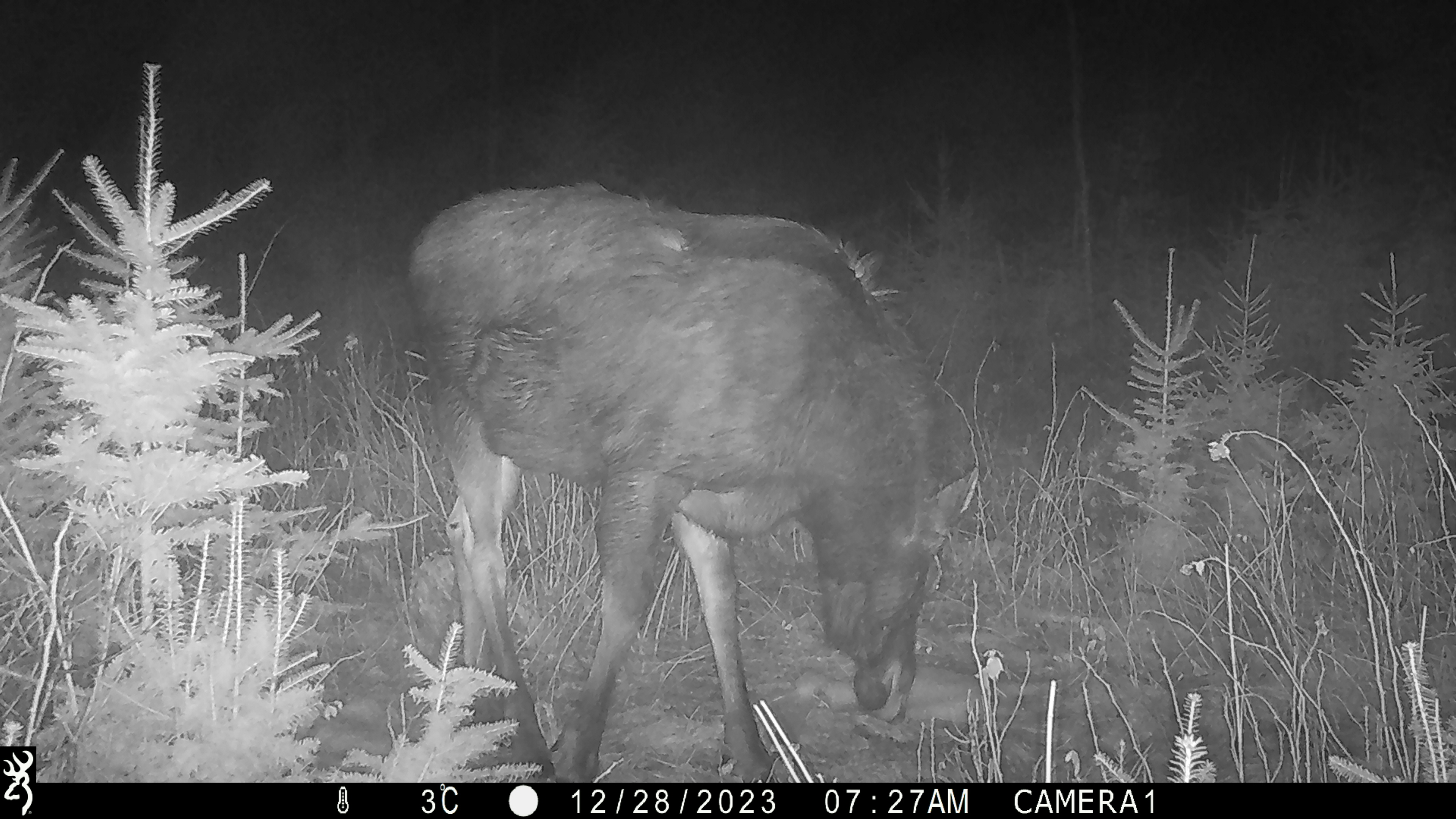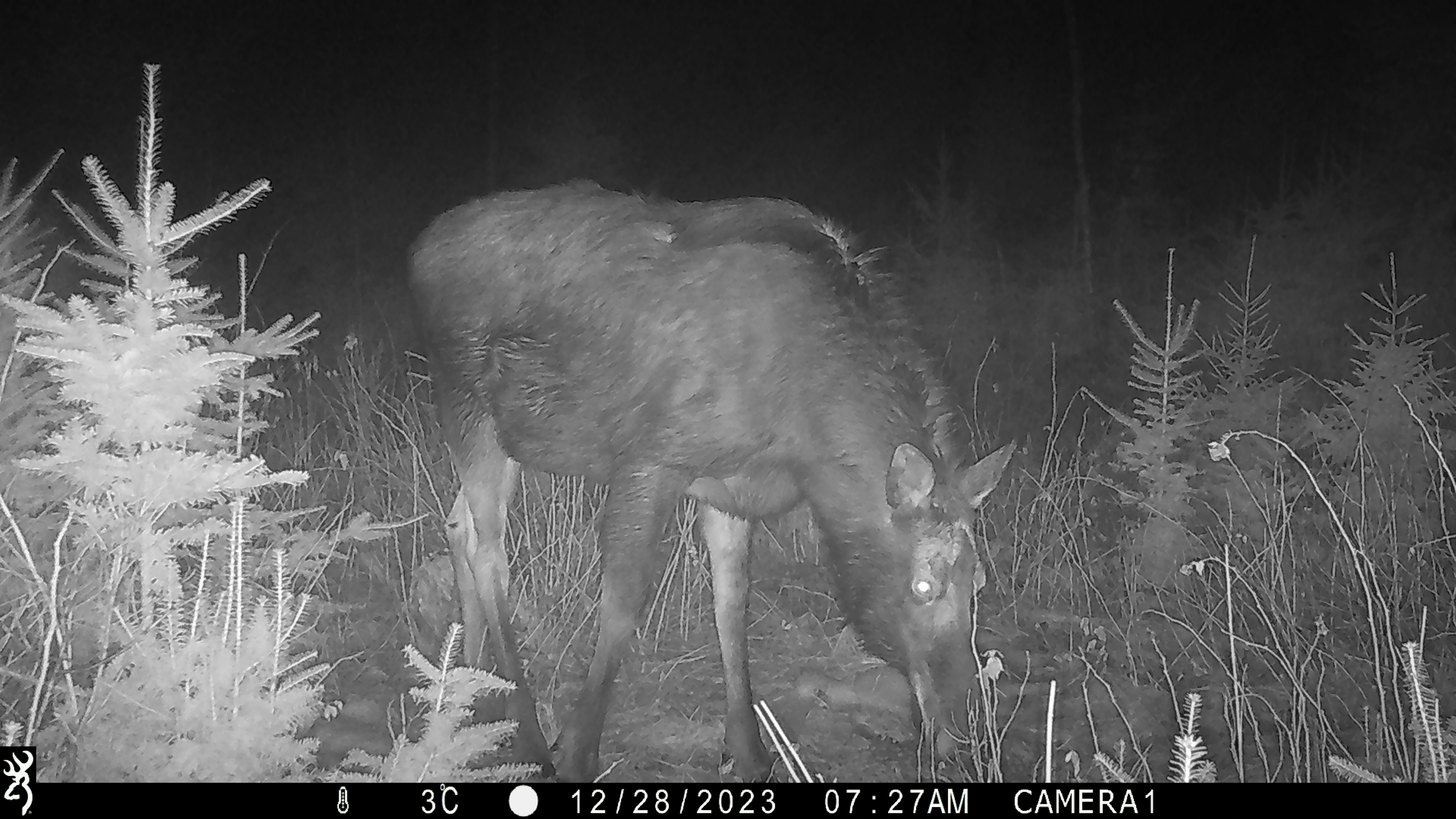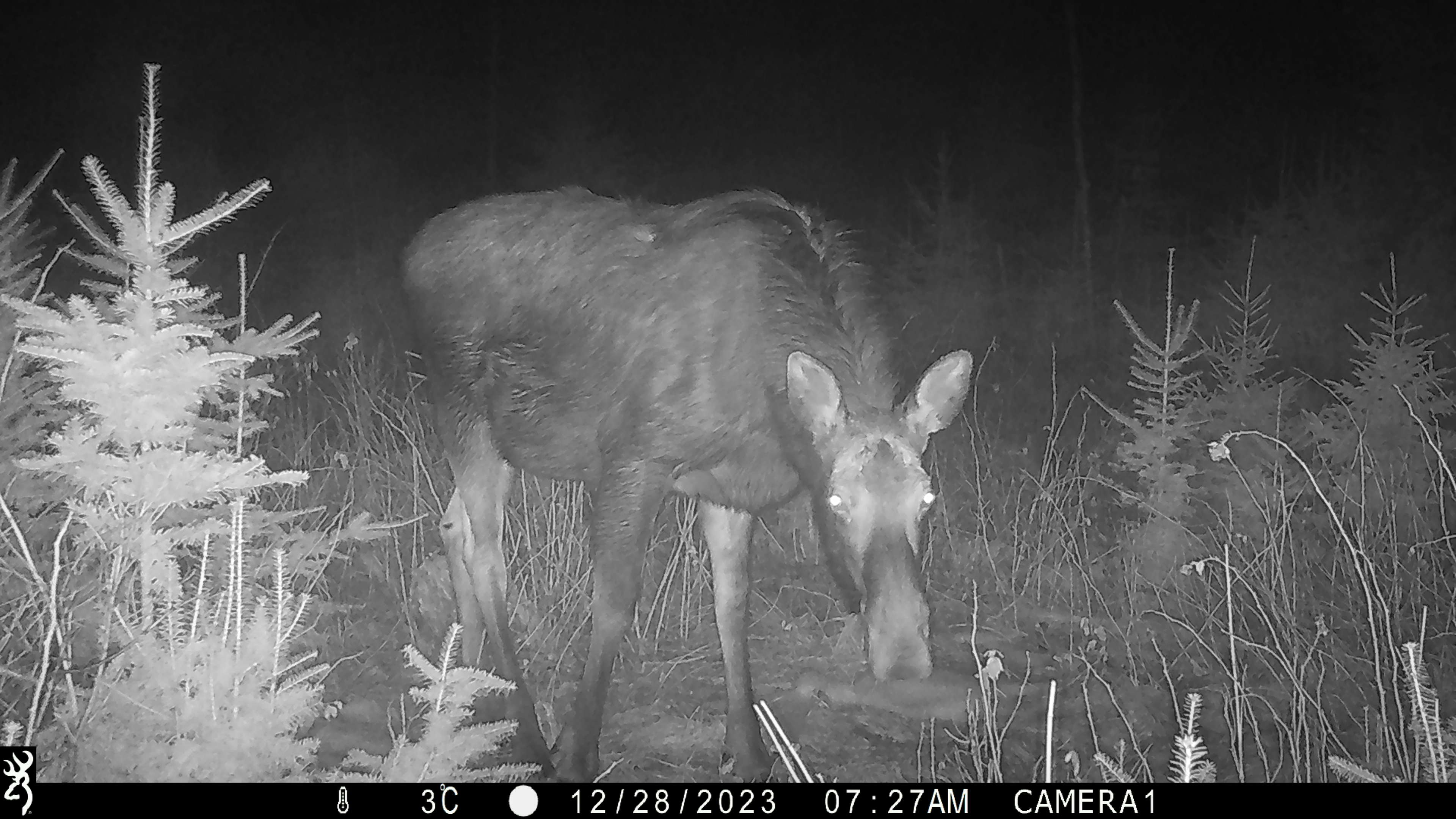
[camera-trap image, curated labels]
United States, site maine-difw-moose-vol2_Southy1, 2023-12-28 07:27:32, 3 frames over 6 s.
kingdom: Animalia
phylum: Chordata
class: Mammalia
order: Artiodactyla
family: Cervidae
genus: Alces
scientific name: Alces alces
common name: moose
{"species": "moose (Alces alces)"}